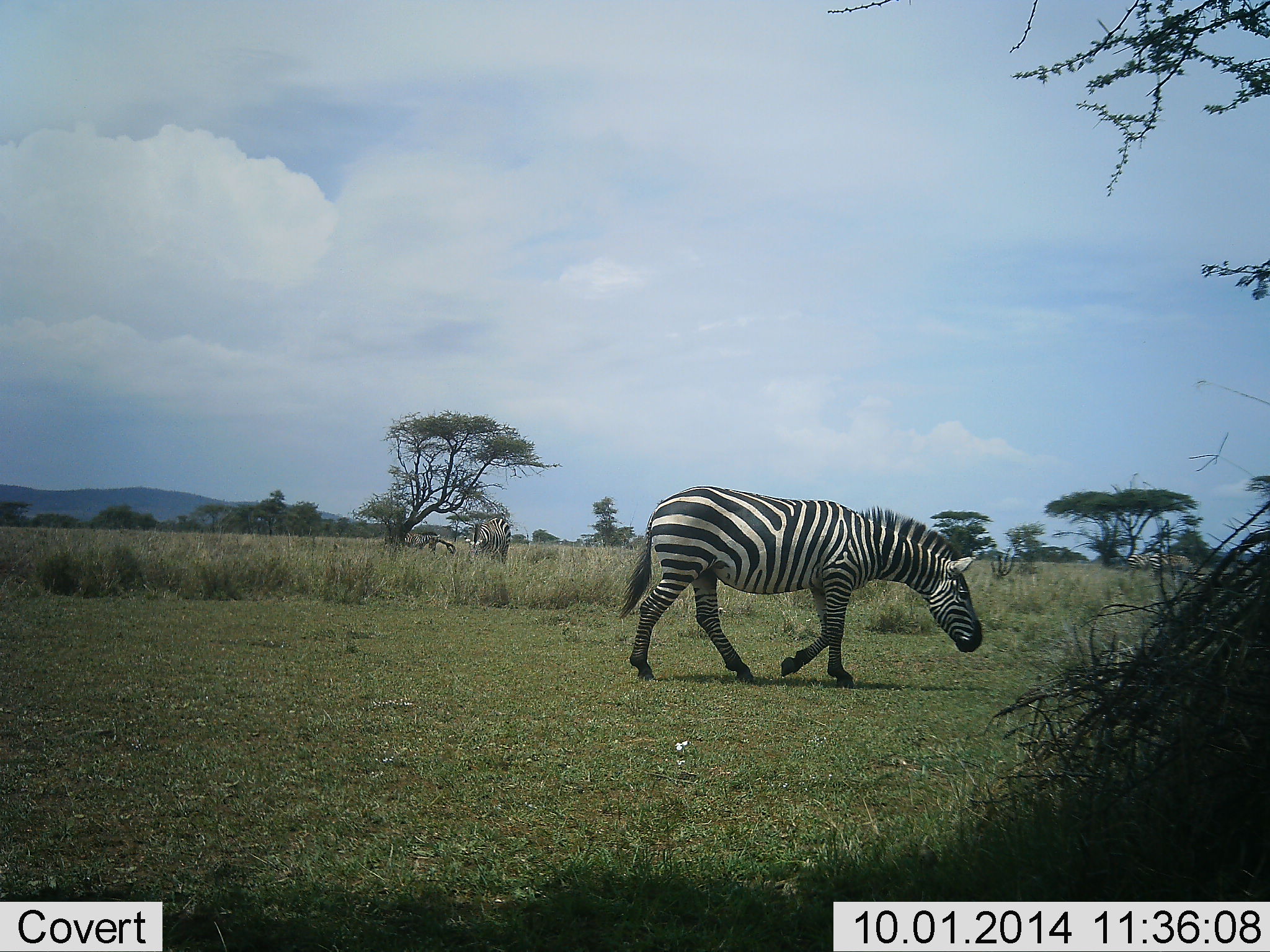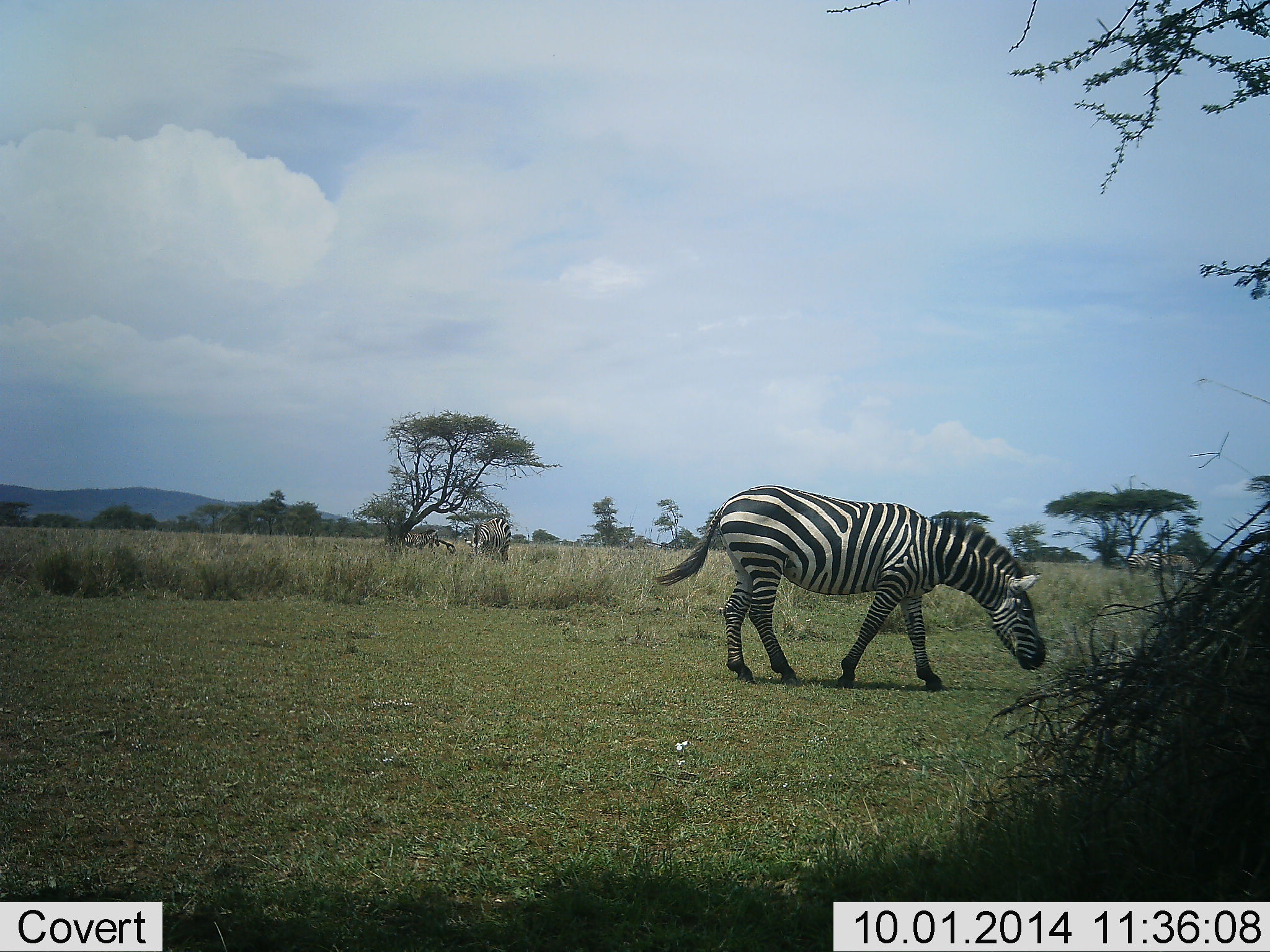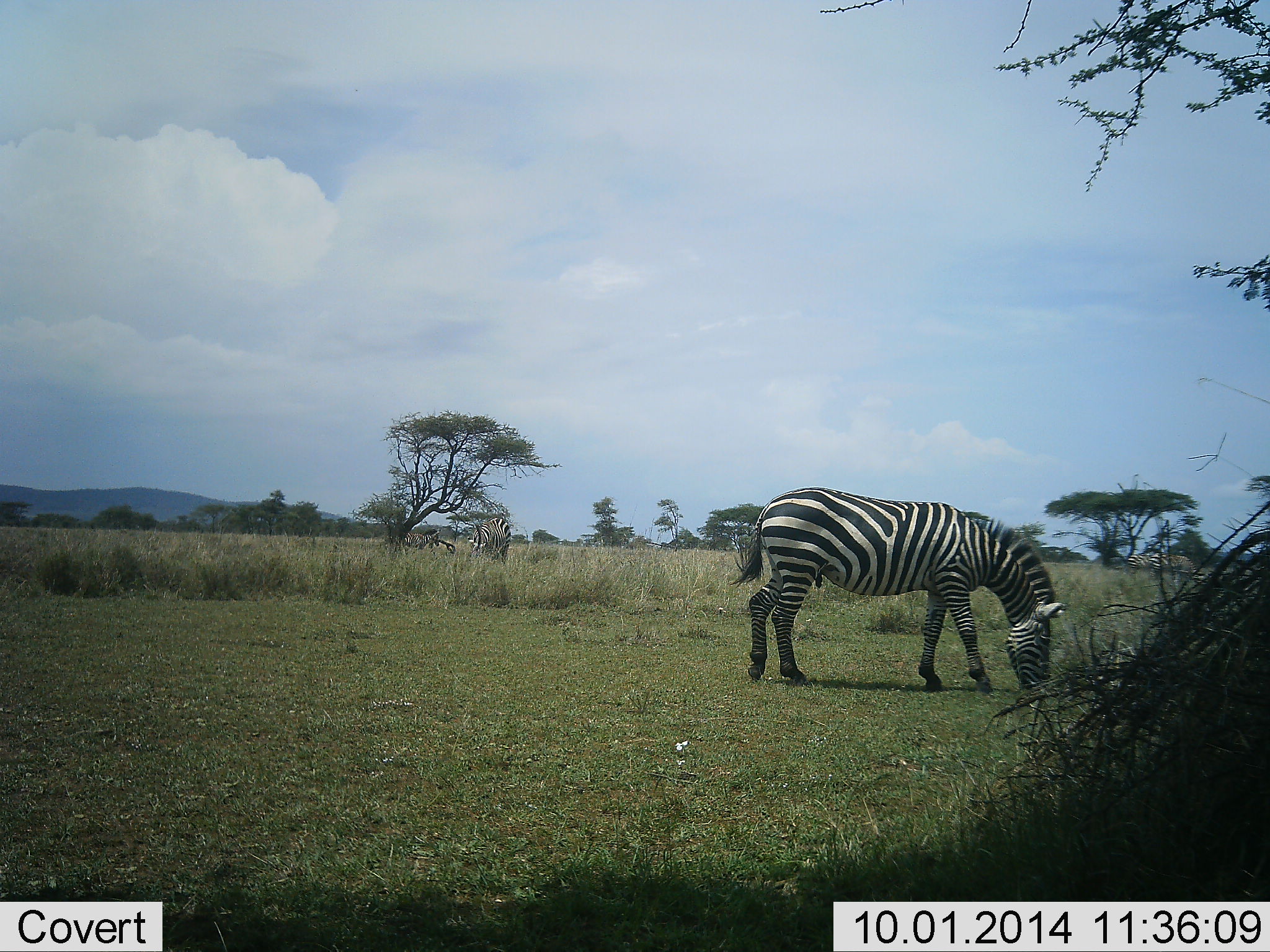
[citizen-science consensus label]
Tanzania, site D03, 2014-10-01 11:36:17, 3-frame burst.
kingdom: Animalia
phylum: Chordata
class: Mammalia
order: Perissodactyla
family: Equidae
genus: Equus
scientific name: Equus quagga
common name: plains zebra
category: zebra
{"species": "zebra (plains zebra) (Equus quagga)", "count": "3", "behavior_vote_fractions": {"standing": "40%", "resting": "0%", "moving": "50%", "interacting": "0%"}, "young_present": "0%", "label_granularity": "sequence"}